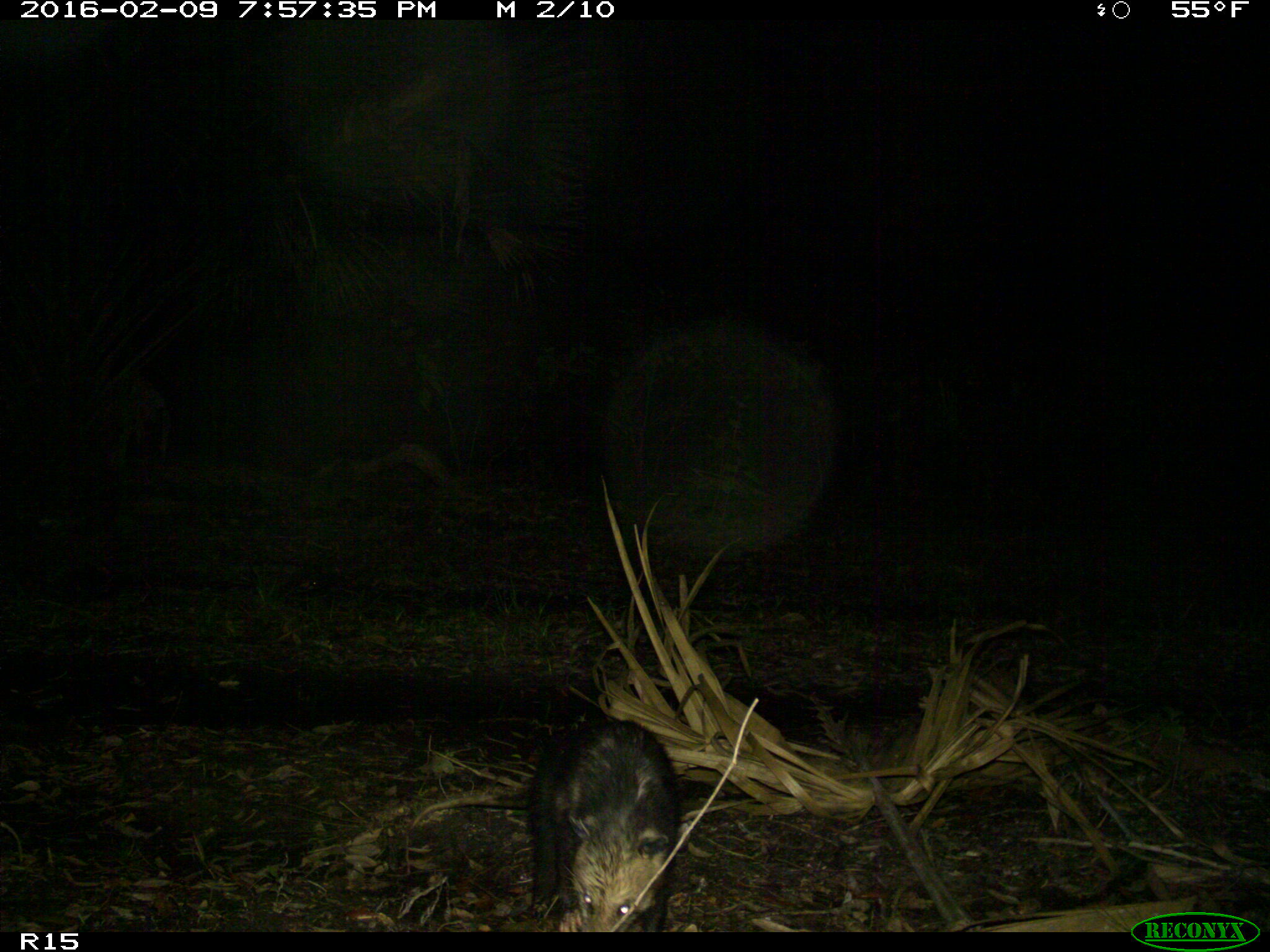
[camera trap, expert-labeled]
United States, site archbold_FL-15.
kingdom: Animalia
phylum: Chordata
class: Mammalia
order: Didelphimorphia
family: Didelphidae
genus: Didelphis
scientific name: Didelphis virginiana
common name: virginia opossum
Didelphis virginiana (virginia opossum).